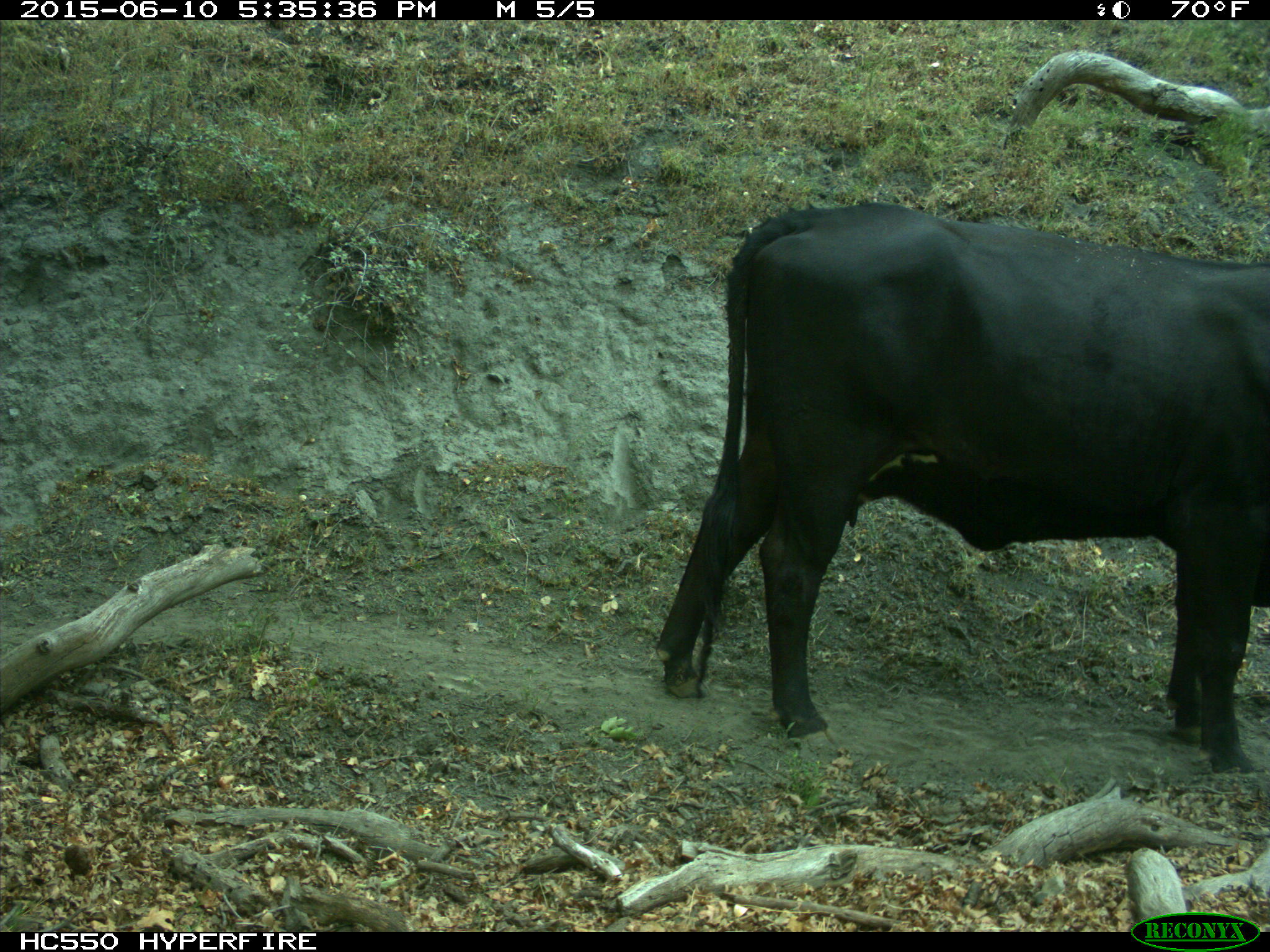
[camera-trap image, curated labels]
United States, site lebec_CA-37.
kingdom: Animalia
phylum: Chordata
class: Mammalia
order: Artiodactyla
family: Bovidae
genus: Bos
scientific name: Bos taurus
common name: domestic cow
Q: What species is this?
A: Bos taurus (domestic cow).